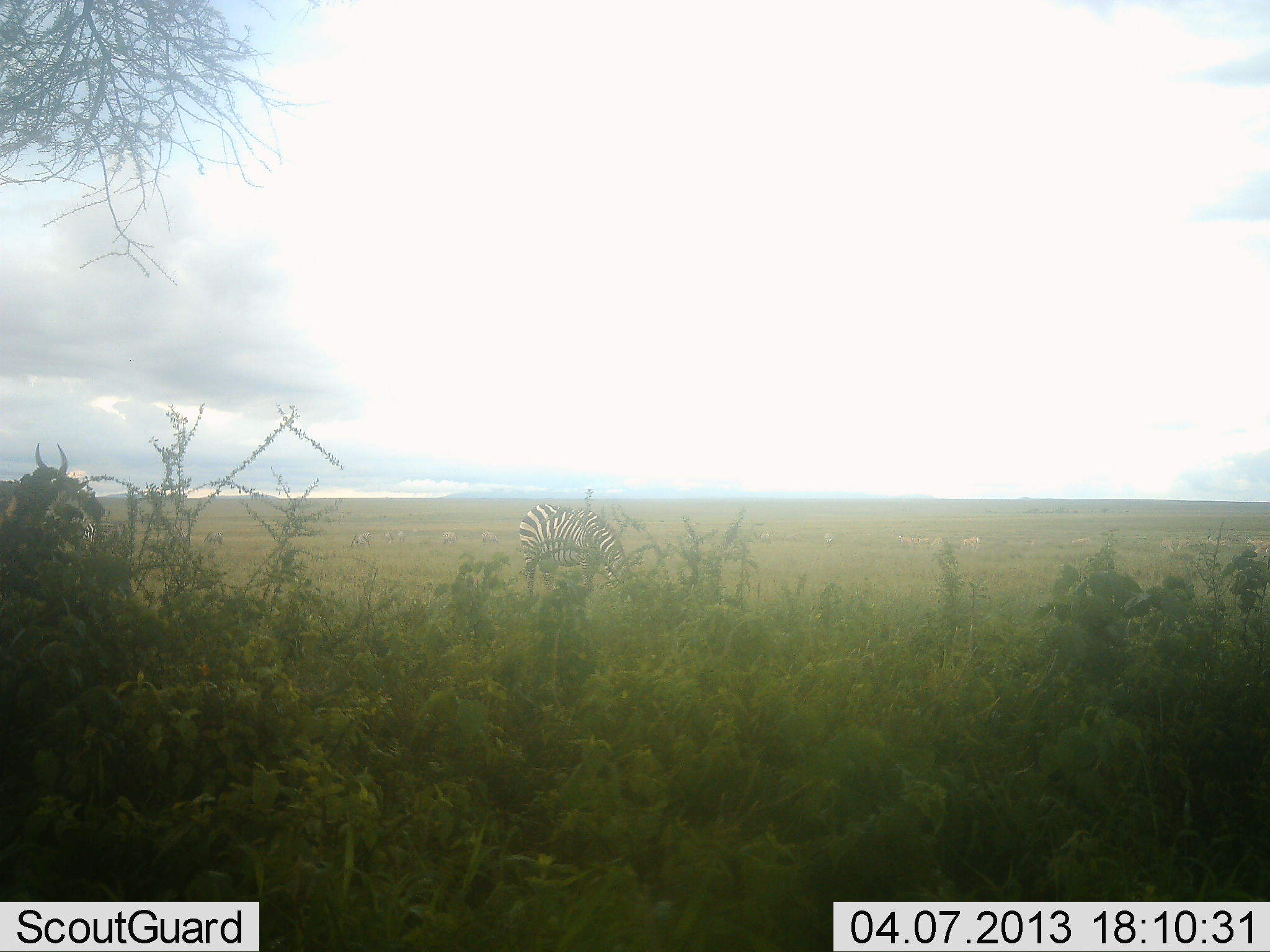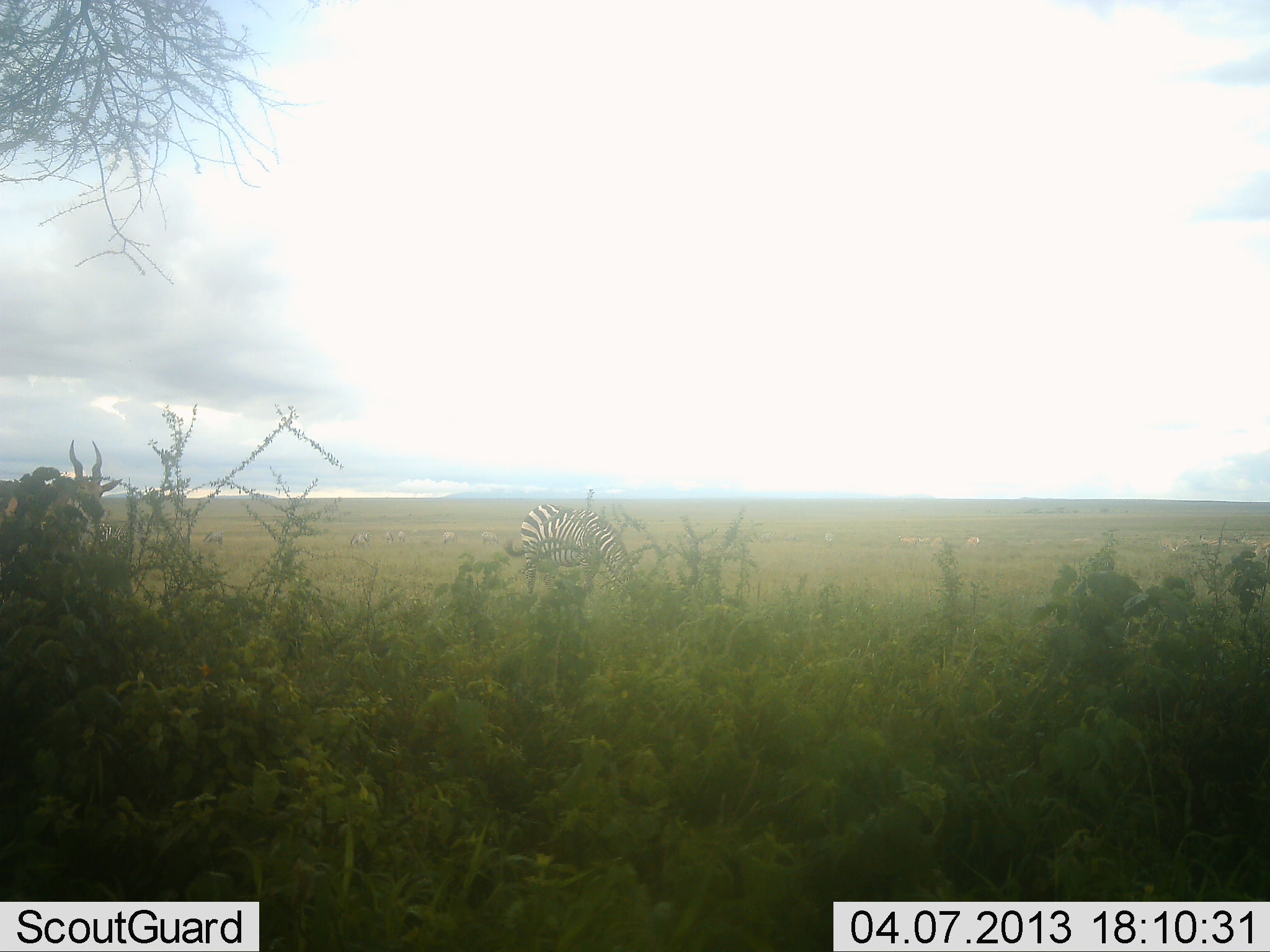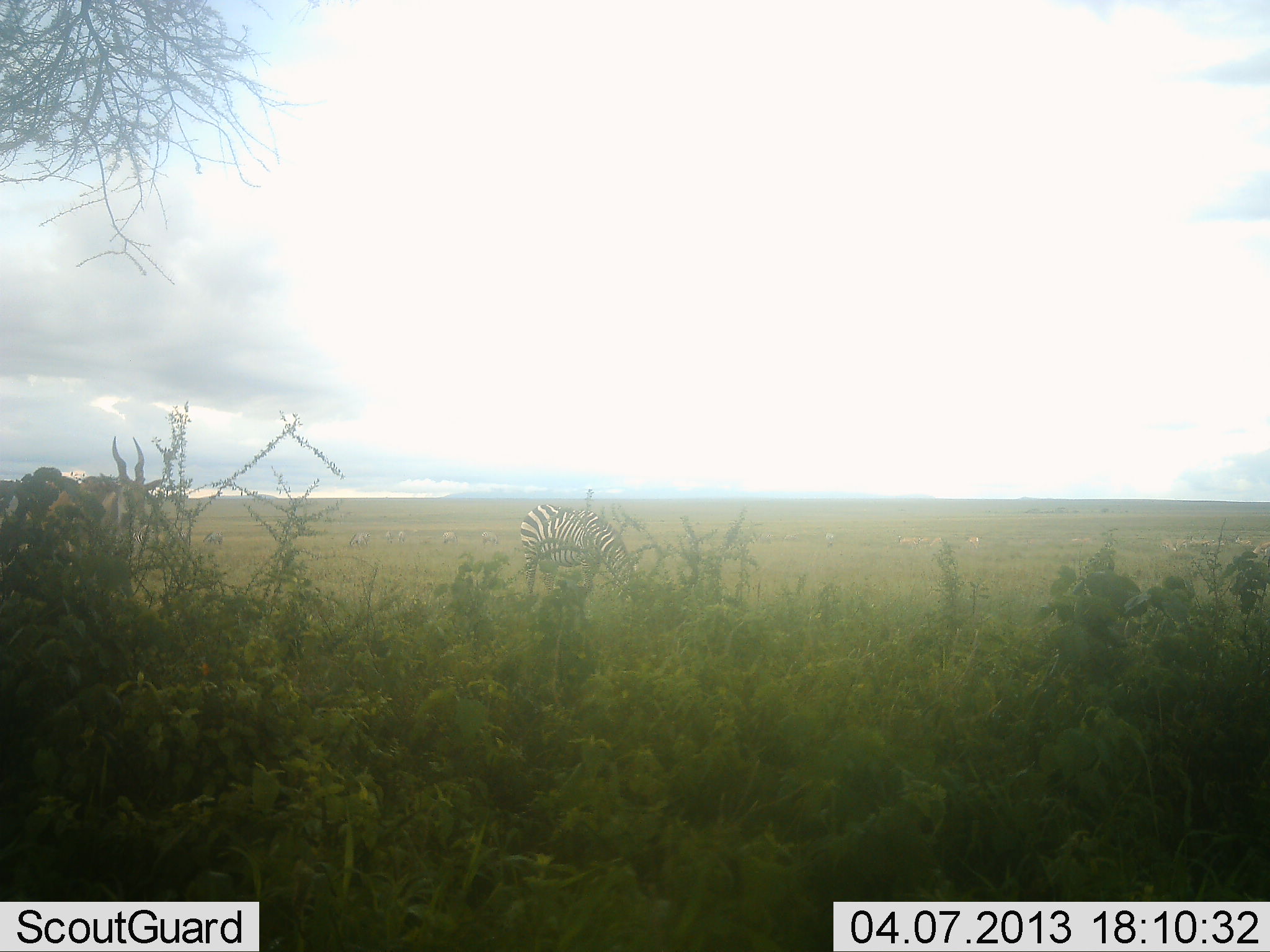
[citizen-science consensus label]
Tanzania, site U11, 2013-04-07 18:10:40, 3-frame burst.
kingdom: Animalia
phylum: Chordata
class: Mammalia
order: Artiodactyla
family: Bovidae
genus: Tragelaphus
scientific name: Tragelaphus oryx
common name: eland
Eland (Tragelaphus oryx), count 1. Behavior (volunteer vote fractions): standing 0%, resting 0%, moving 100%, interacting 0%. Young present (vote fraction): 0%. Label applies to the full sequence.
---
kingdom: Animalia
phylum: Chordata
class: Mammalia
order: Perissodactyla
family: Equidae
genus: Equus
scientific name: Equus quagga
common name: plains zebra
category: zebra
Zebra (plains zebra) (Equus quagga), count 1. Behavior (volunteer vote fractions): standing 46%, resting 0%, moving 4%, interacting 0%. Young present (vote fraction): 0%. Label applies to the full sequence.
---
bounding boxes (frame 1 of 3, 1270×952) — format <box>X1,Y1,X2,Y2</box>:
animal: <box>0,442,102,555</box>; <box>519,503,633,603</box>; <box>519,503,634,599</box>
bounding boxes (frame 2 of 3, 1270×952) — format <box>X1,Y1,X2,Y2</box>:
animal: <box>0,433,122,544</box>; <box>505,503,636,603</box>; <box>505,503,631,597</box>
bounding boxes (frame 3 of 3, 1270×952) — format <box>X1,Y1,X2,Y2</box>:
animal: <box>0,437,165,563</box>; <box>520,504,641,618</box>; <box>520,503,635,601</box>